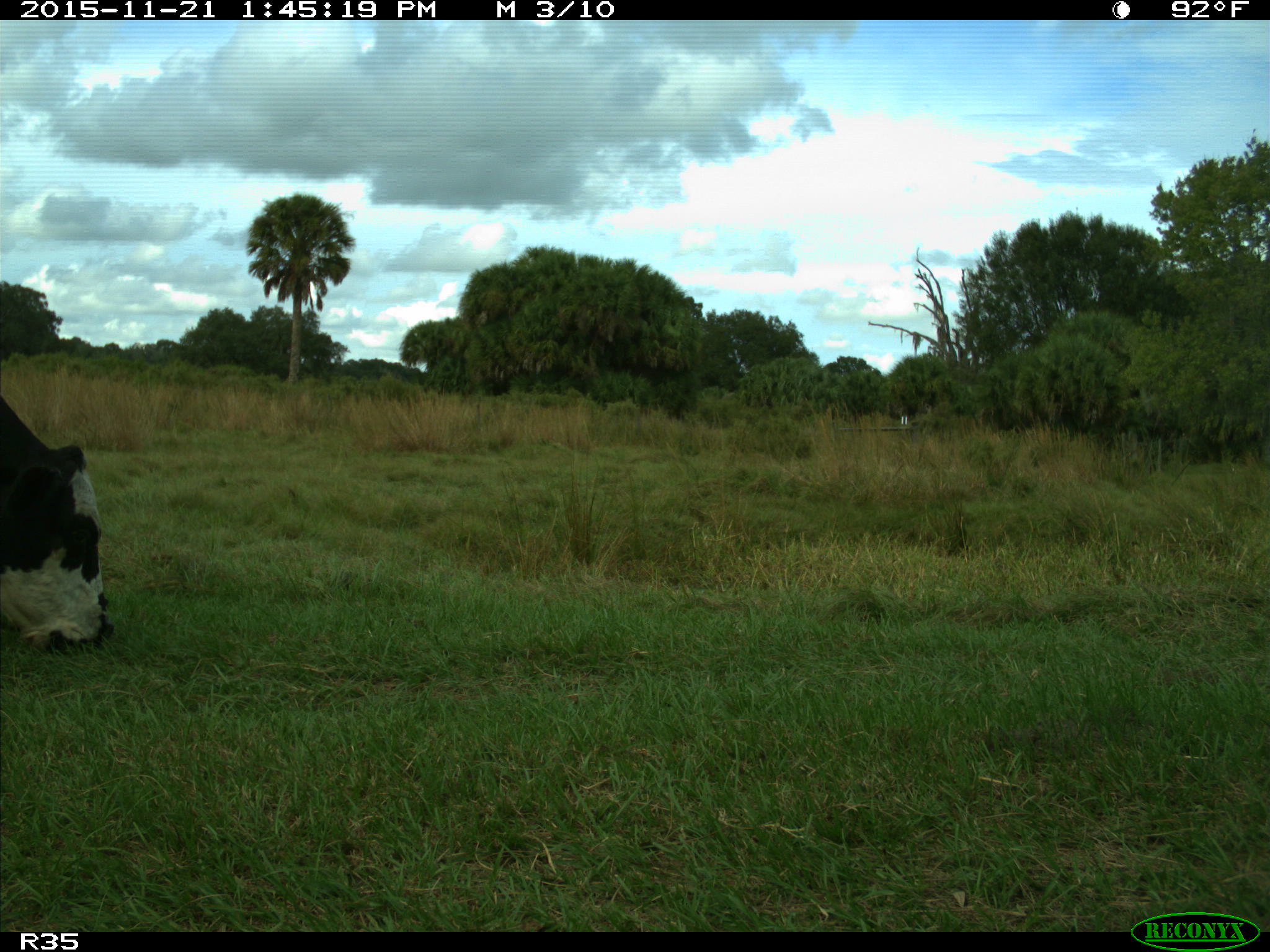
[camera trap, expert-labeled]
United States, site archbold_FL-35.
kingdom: Animalia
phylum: Chordata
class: Mammalia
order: Artiodactyla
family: Bovidae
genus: Bos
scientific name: Bos taurus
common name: domestic cow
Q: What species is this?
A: Bos taurus (domestic cow).